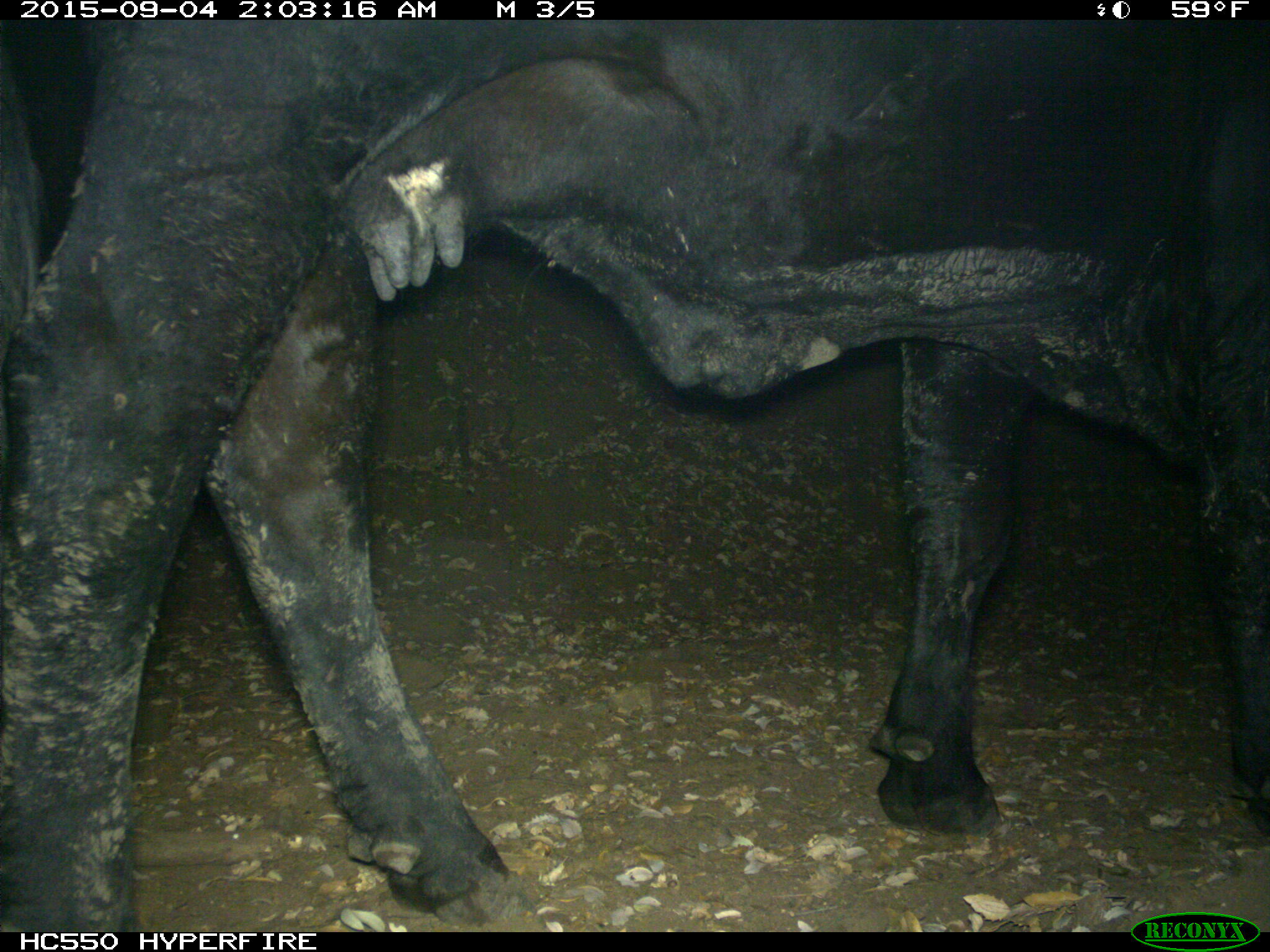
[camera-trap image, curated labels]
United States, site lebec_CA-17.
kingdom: Animalia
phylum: Chordata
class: Mammalia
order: Artiodactyla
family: Bovidae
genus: Bos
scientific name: Bos taurus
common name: domestic cow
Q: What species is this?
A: Bos taurus (domestic cow).